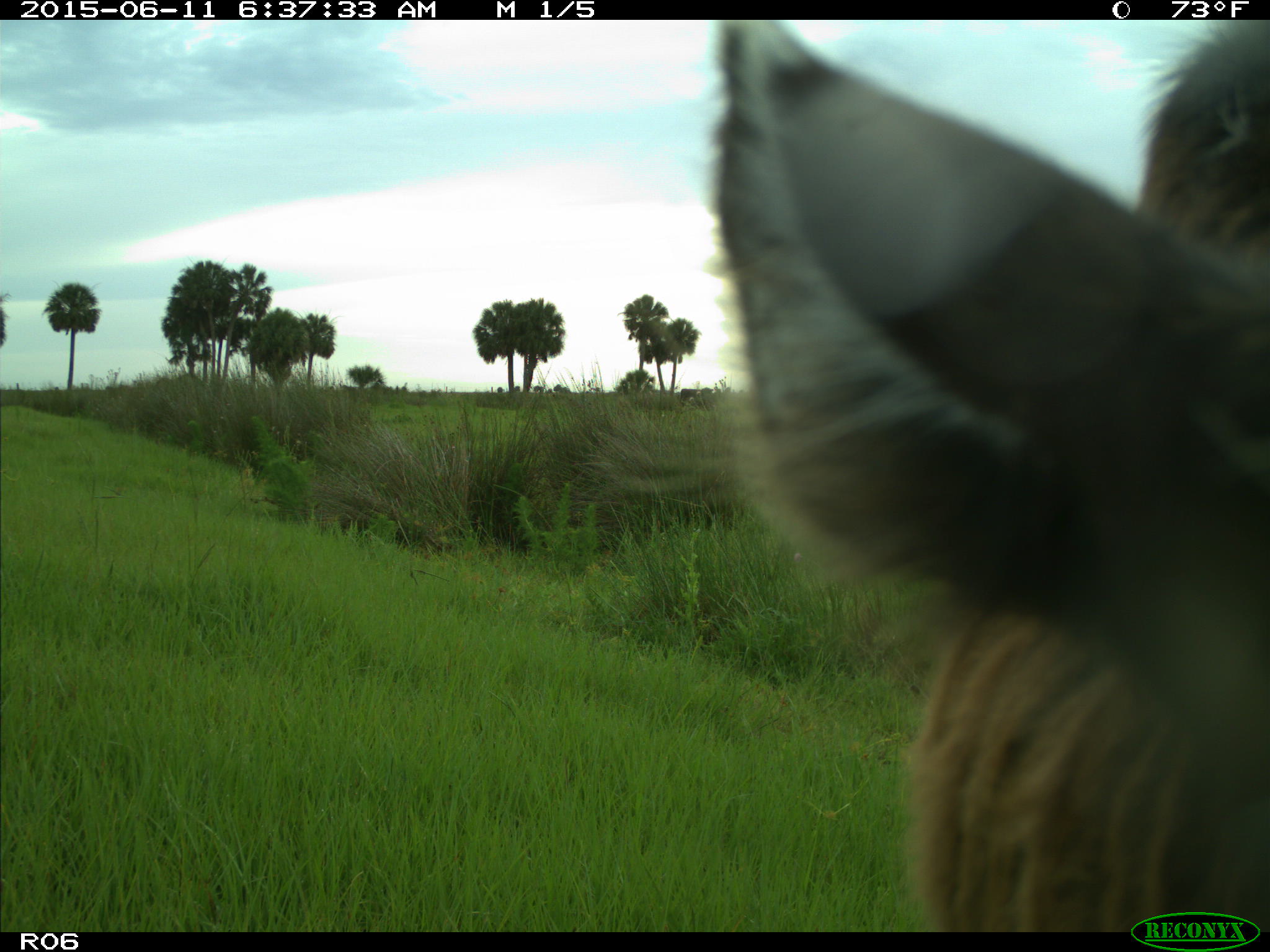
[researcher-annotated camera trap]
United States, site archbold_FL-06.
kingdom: Animalia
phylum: Chordata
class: Mammalia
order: Artiodactyla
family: Bovidae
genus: Bos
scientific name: Bos taurus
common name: domestic cow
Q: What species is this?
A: Bos taurus (domestic cow).